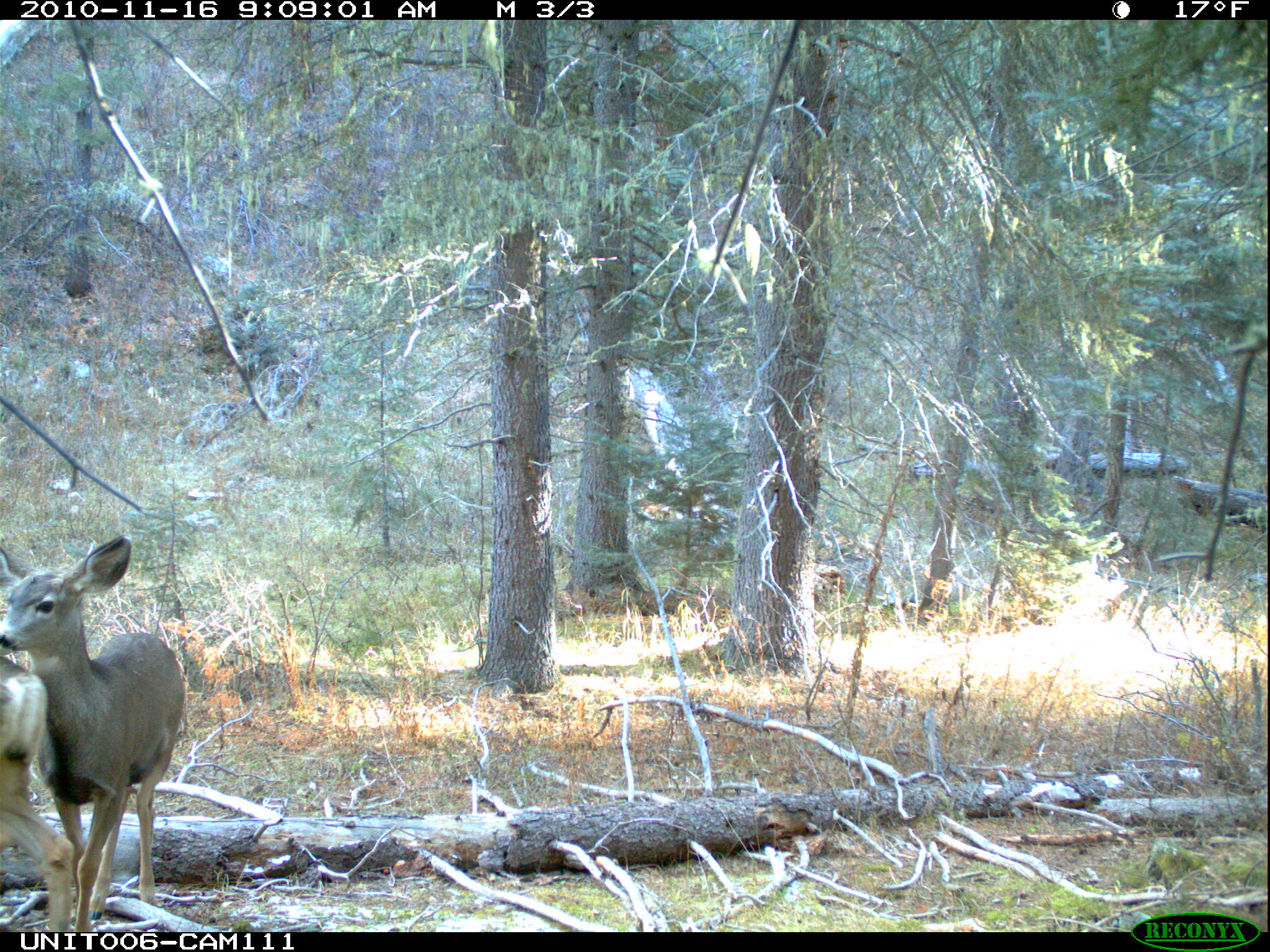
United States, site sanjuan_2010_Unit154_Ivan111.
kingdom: Animalia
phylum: Chordata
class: Mammalia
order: Artiodactyla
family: Cervidae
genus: Odocoileus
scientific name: Odocoileus hemionus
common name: mule deer